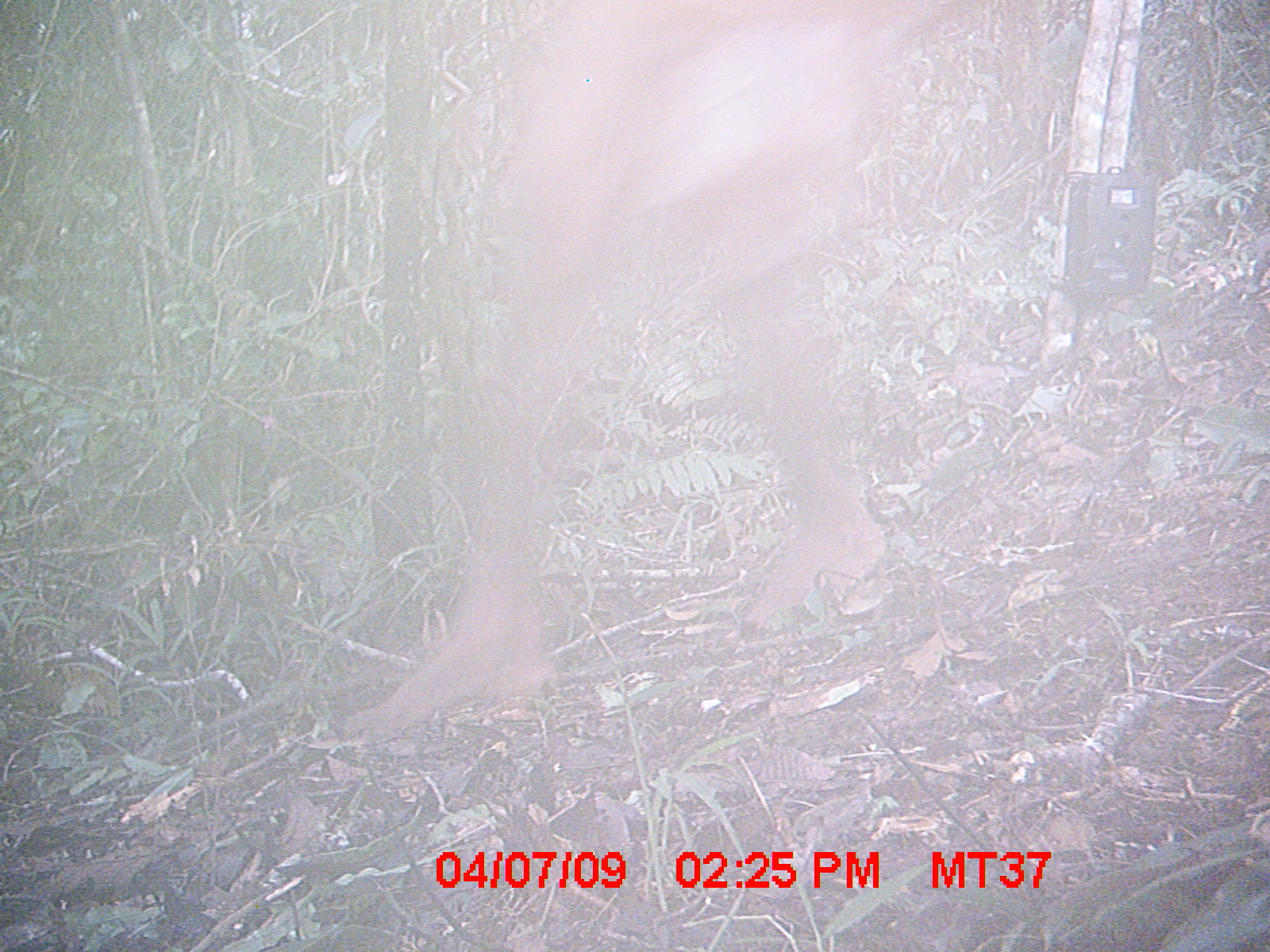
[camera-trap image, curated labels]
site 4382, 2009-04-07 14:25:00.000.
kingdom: Animalia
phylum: Chordata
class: Mammalia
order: Rodentia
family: Nesomyidae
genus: Nesomys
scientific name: Nesomys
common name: nesomys rodents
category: nesomys sp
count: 1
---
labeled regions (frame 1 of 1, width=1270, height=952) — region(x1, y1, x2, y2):
nesomys sp: region(326, 0, 940, 754)